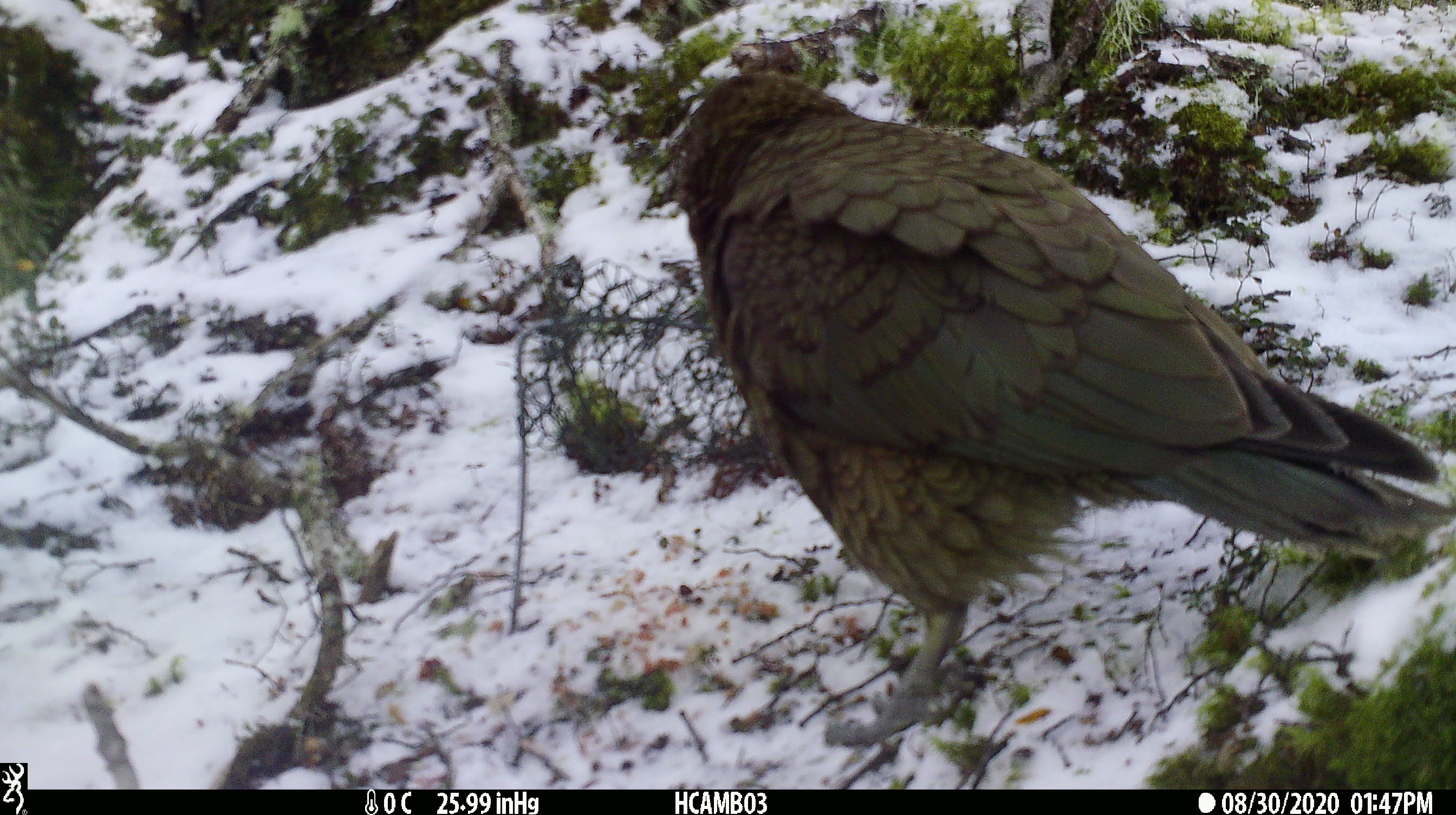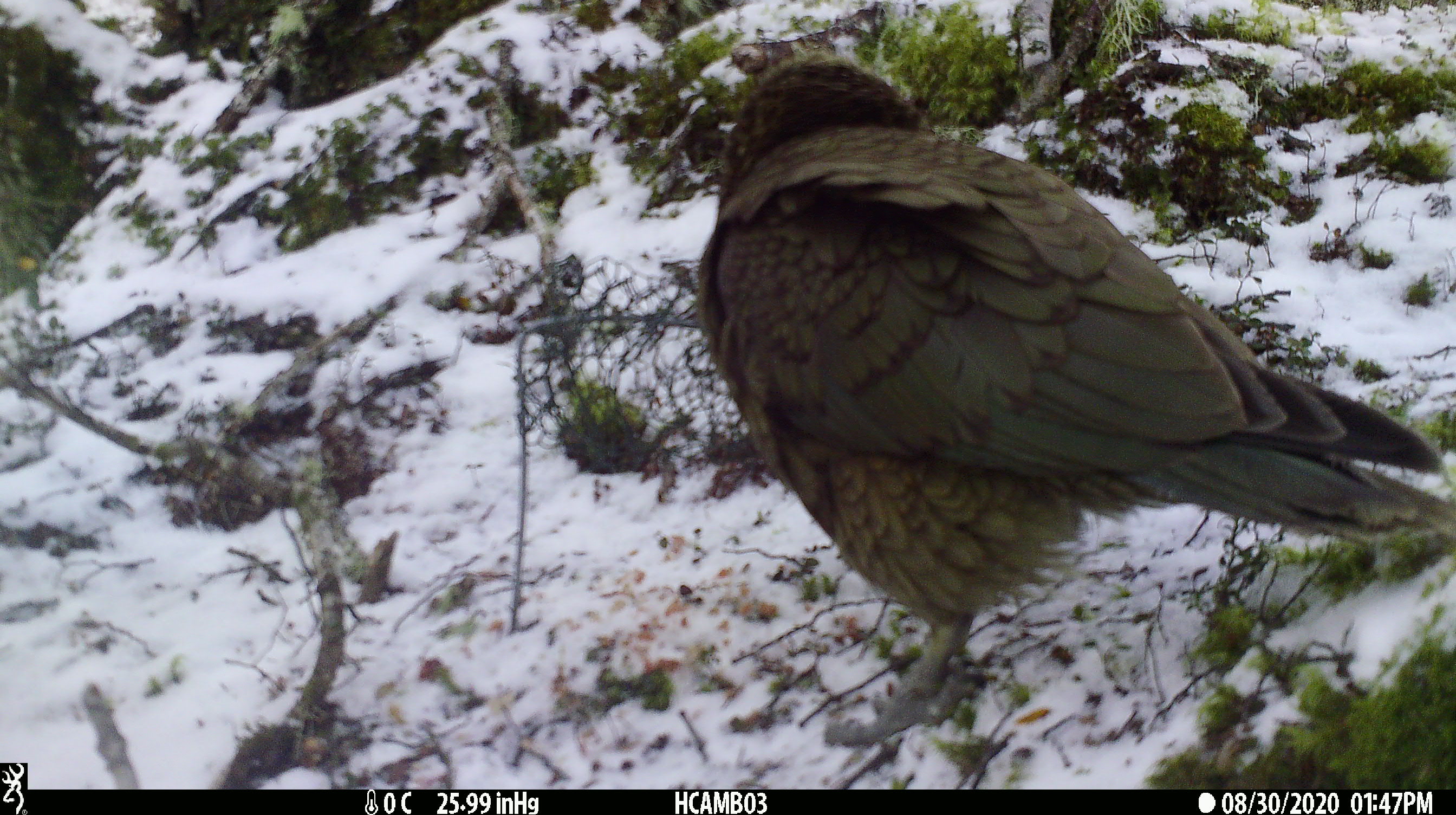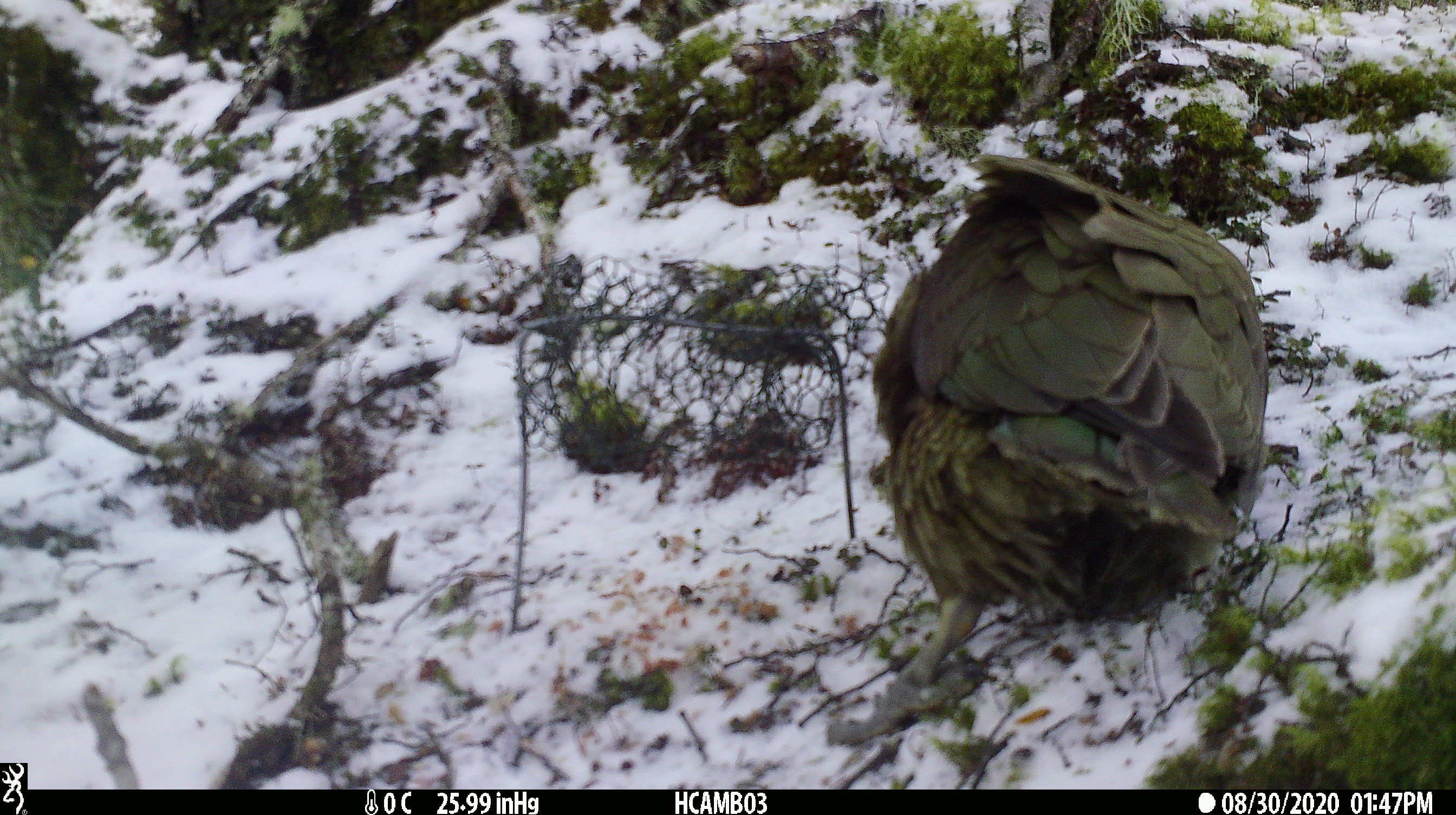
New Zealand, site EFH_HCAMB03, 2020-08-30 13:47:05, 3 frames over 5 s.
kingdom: Animalia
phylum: Chordata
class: Aves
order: Psittaciformes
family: Strigopidae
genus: Nestor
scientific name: Nestor notabilis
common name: kea